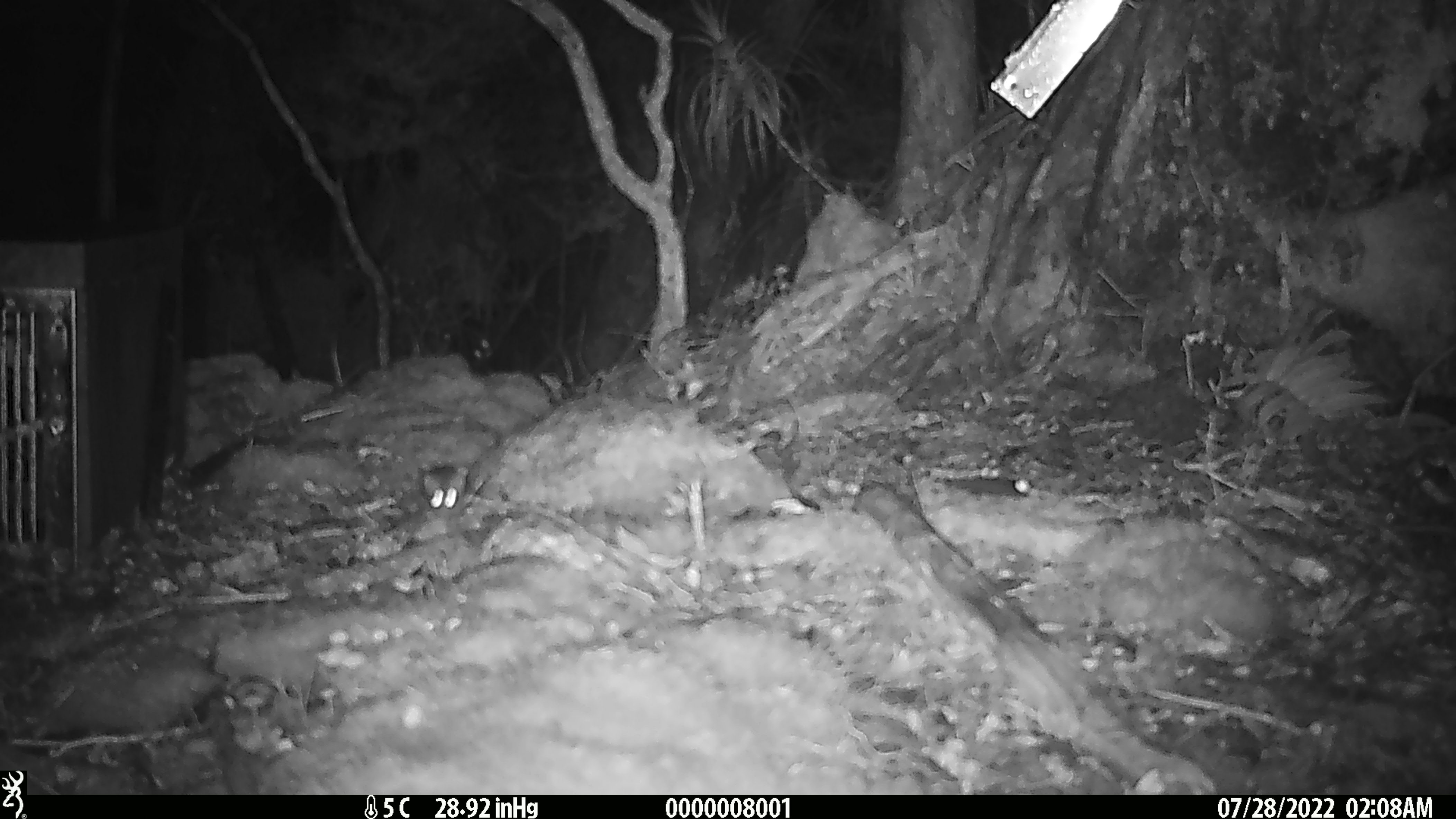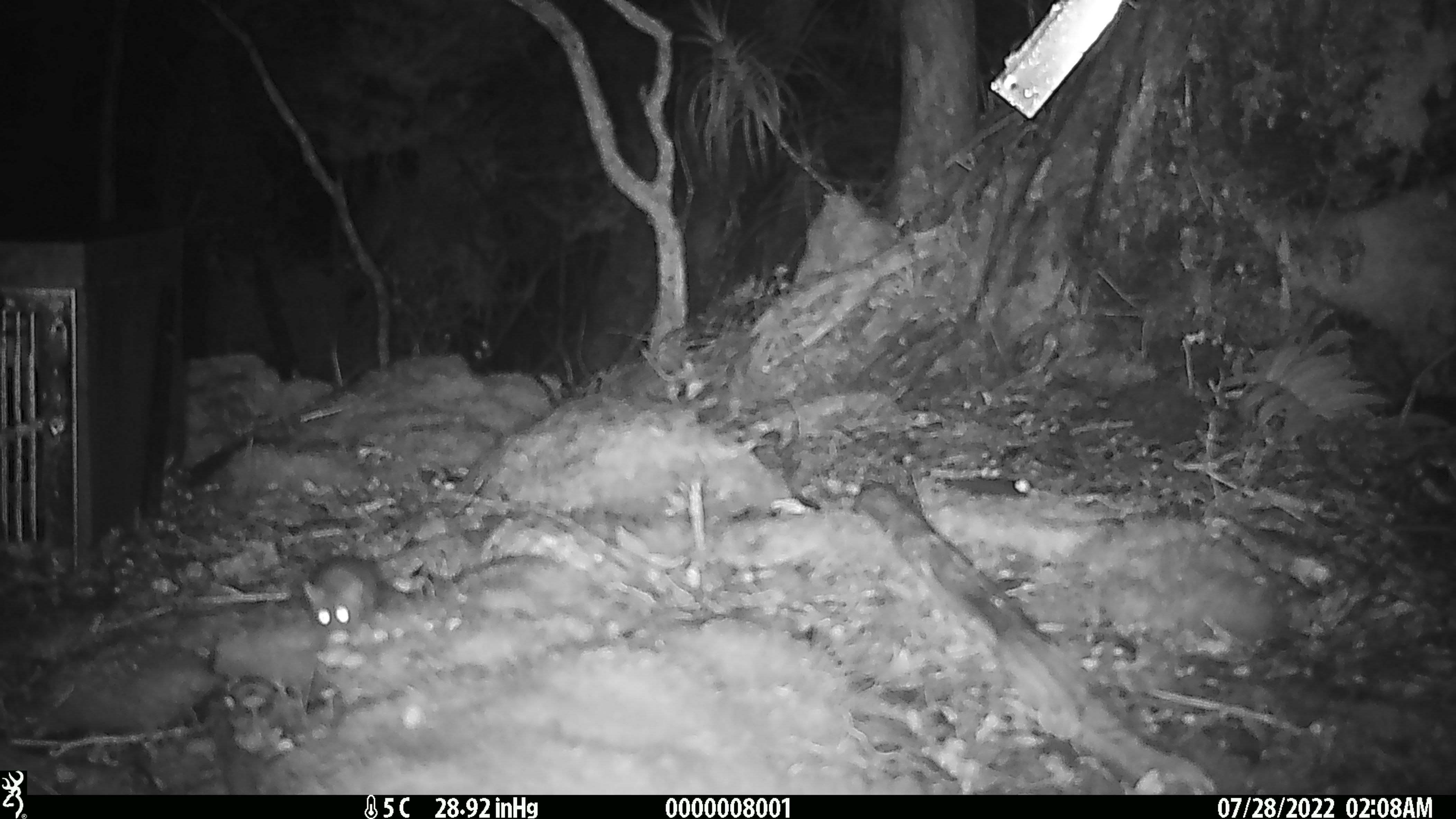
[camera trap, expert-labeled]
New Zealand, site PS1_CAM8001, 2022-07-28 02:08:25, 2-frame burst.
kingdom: Animalia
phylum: Chordata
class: Mammalia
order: Rodentia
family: Muridae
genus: Mus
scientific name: Mus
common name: mouse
Mouse (Mus).